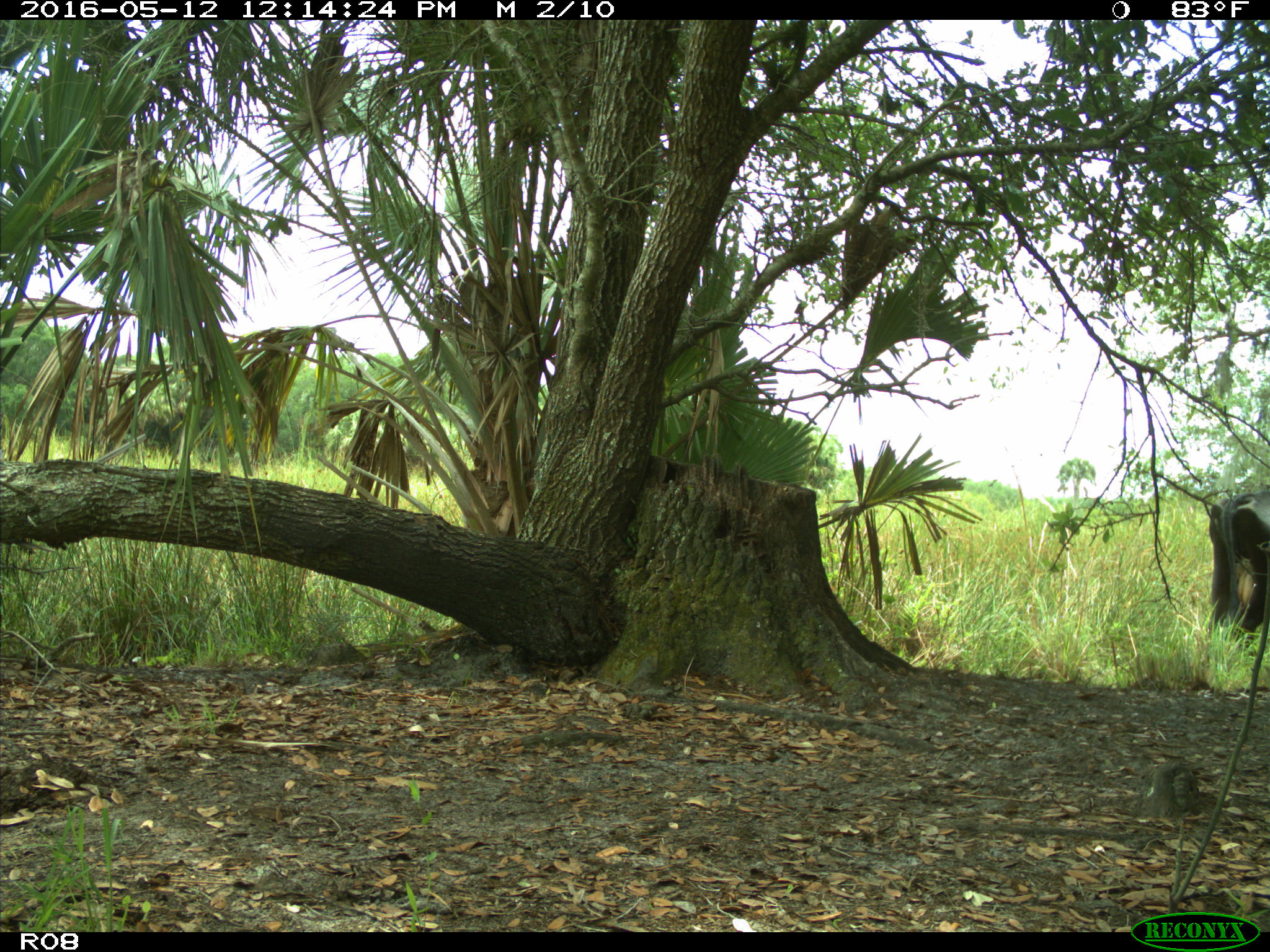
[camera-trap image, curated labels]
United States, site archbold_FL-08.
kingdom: Animalia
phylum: Chordata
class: Mammalia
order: Artiodactyla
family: Bovidae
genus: Bos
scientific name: Bos taurus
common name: domestic cow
Bos taurus (domestic cow).